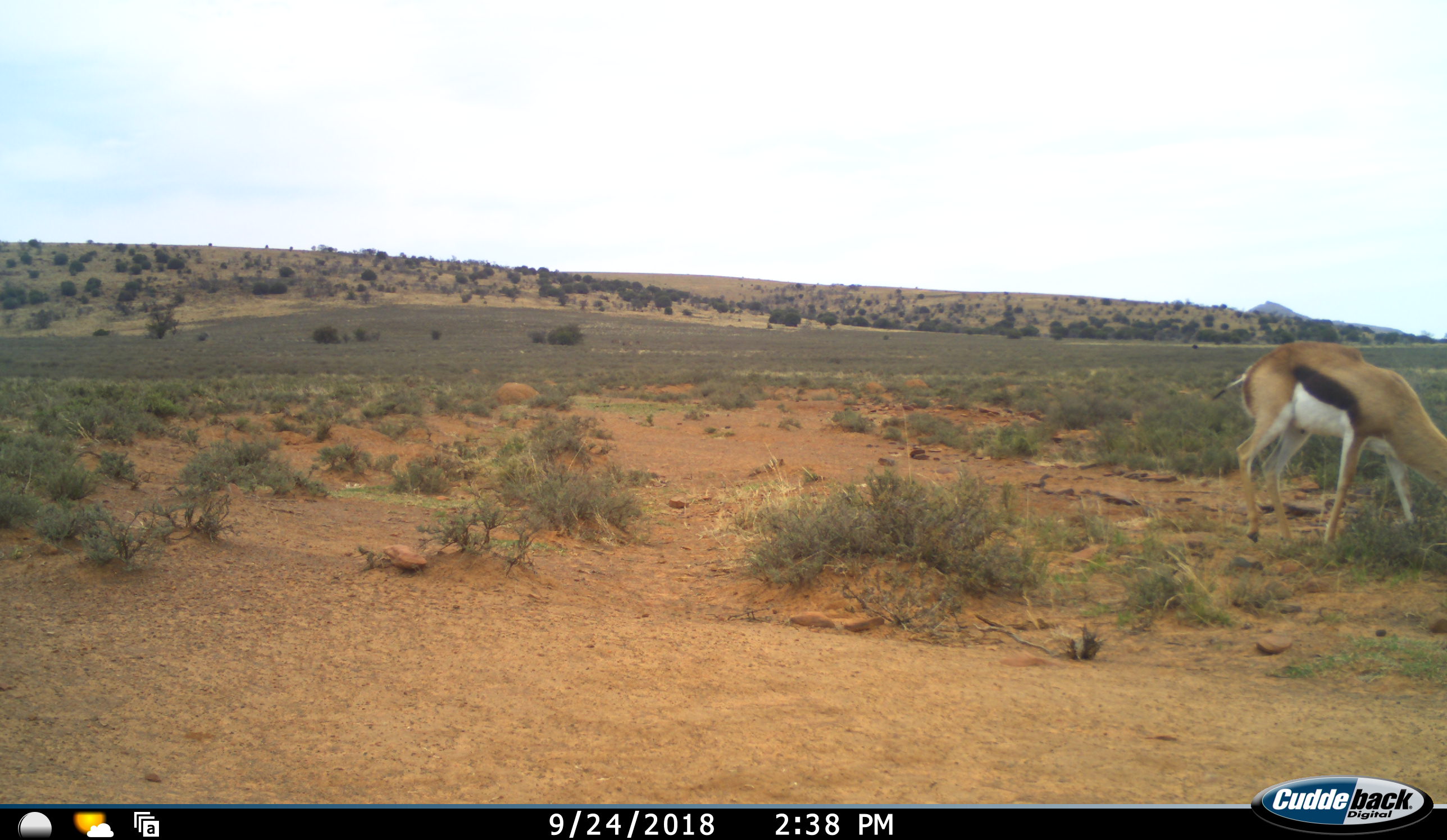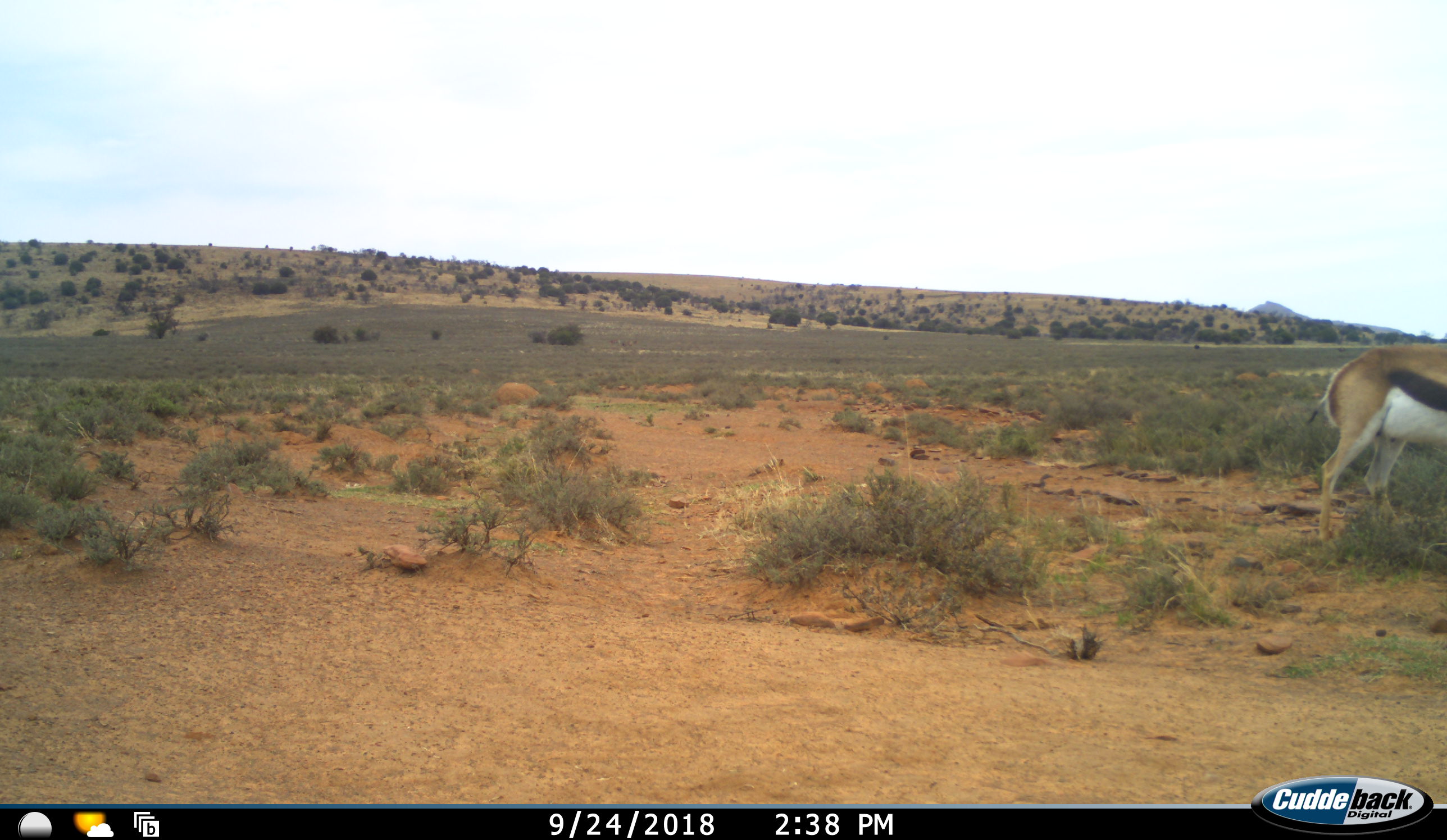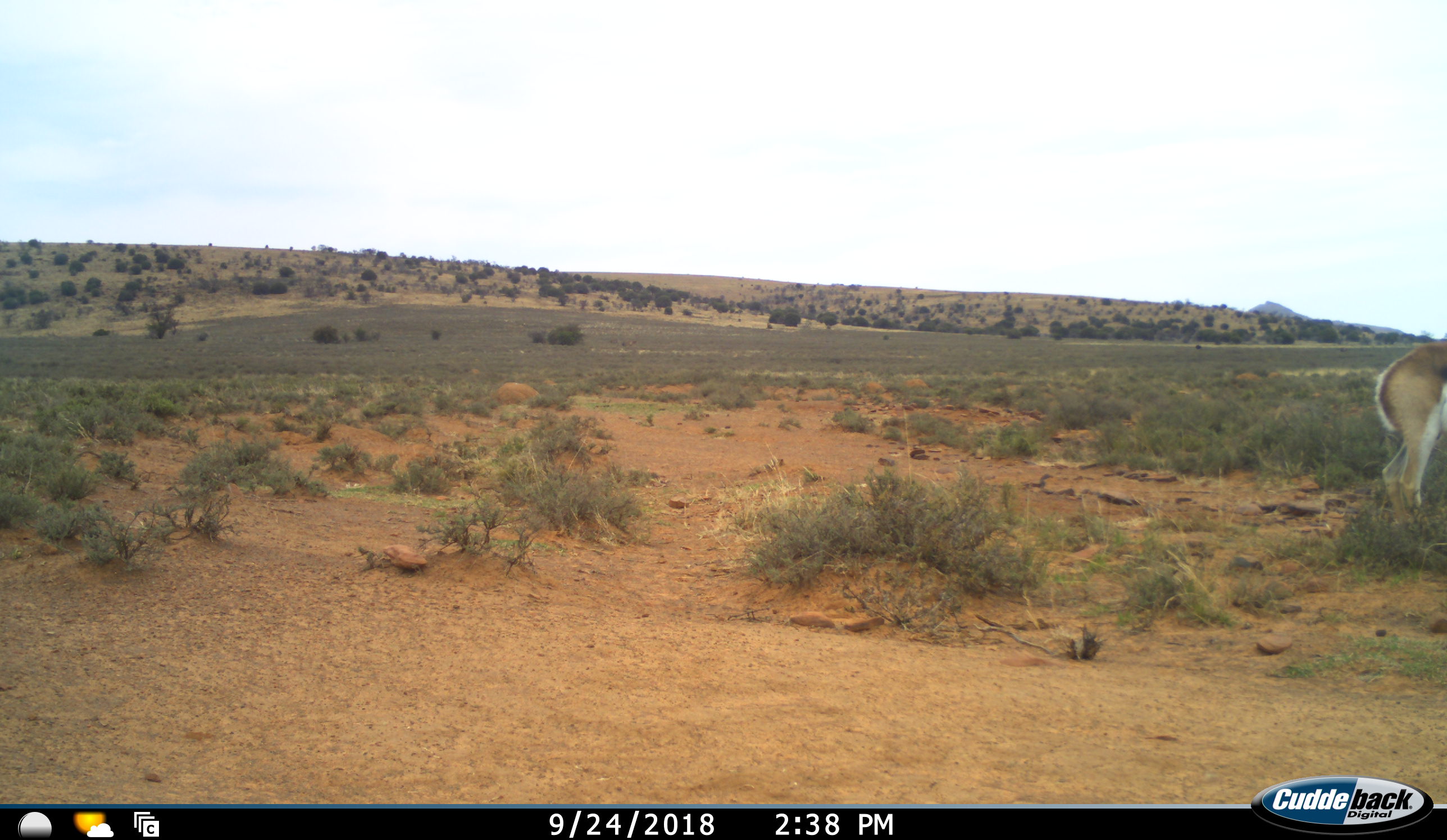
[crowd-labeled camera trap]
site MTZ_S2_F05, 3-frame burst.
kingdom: Animalia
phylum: Chordata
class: Mammalia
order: Artiodactyla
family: Bovidae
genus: Antidorcas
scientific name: Antidorcas marsupialis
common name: springbok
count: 1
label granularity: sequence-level